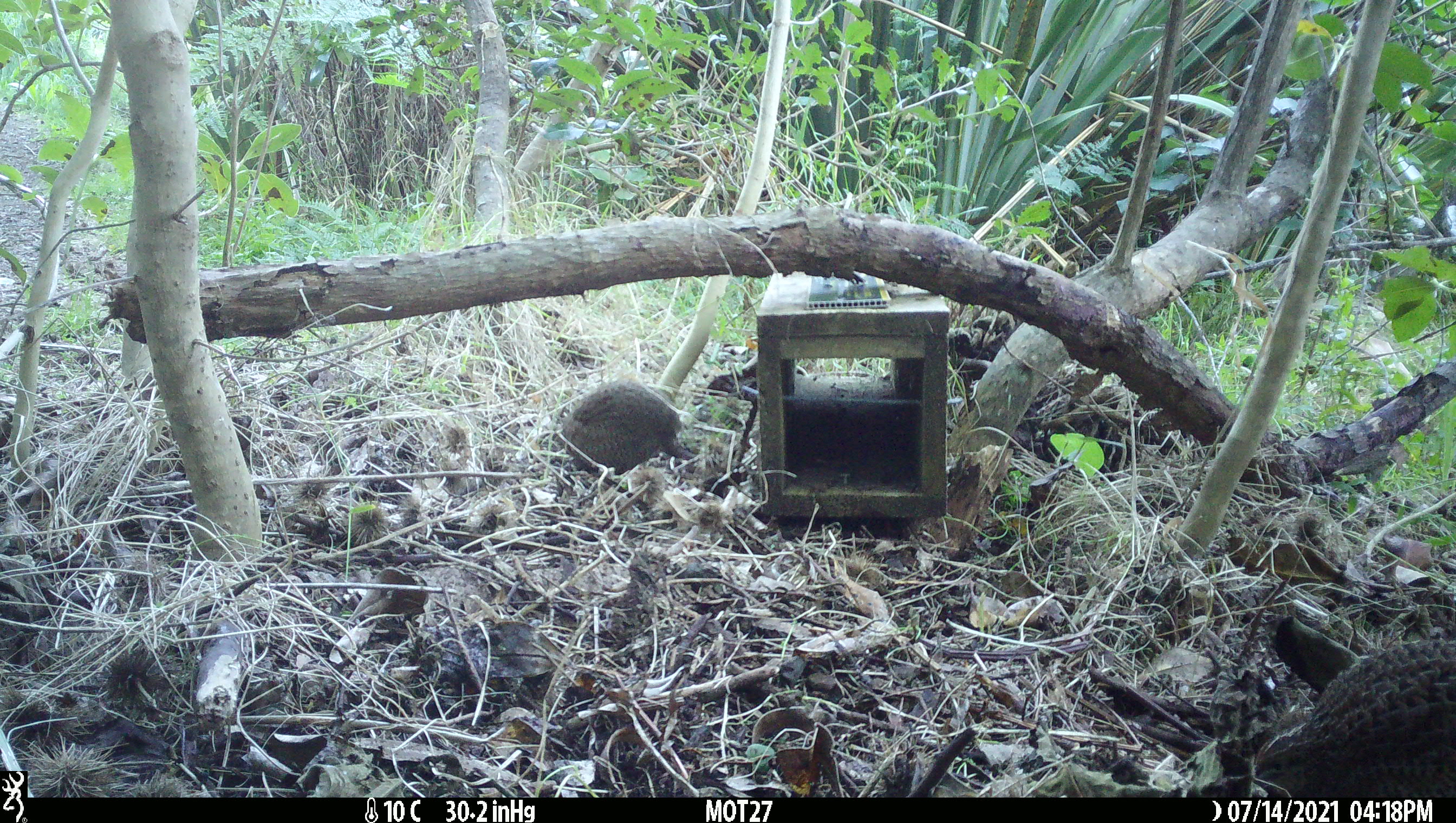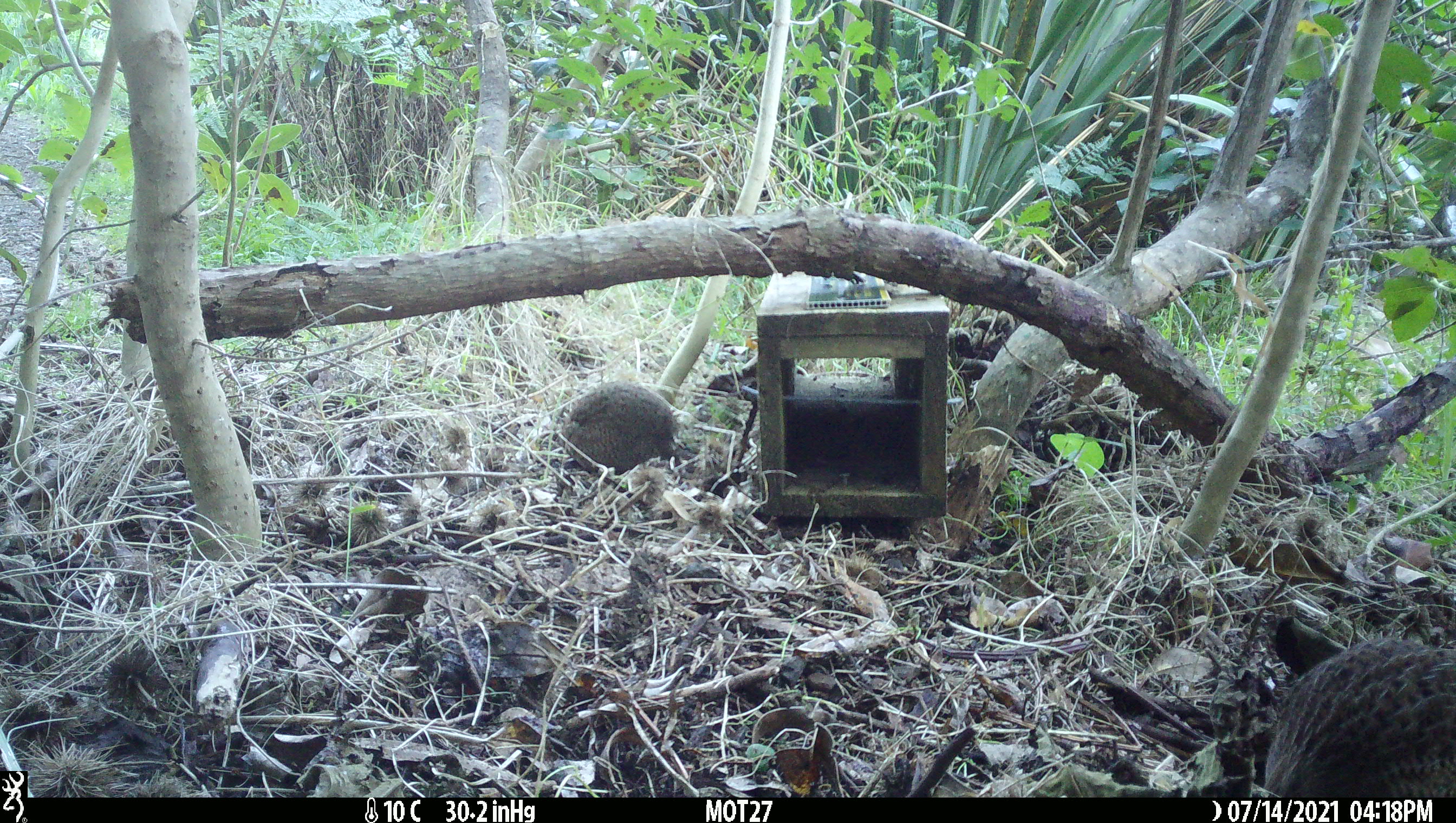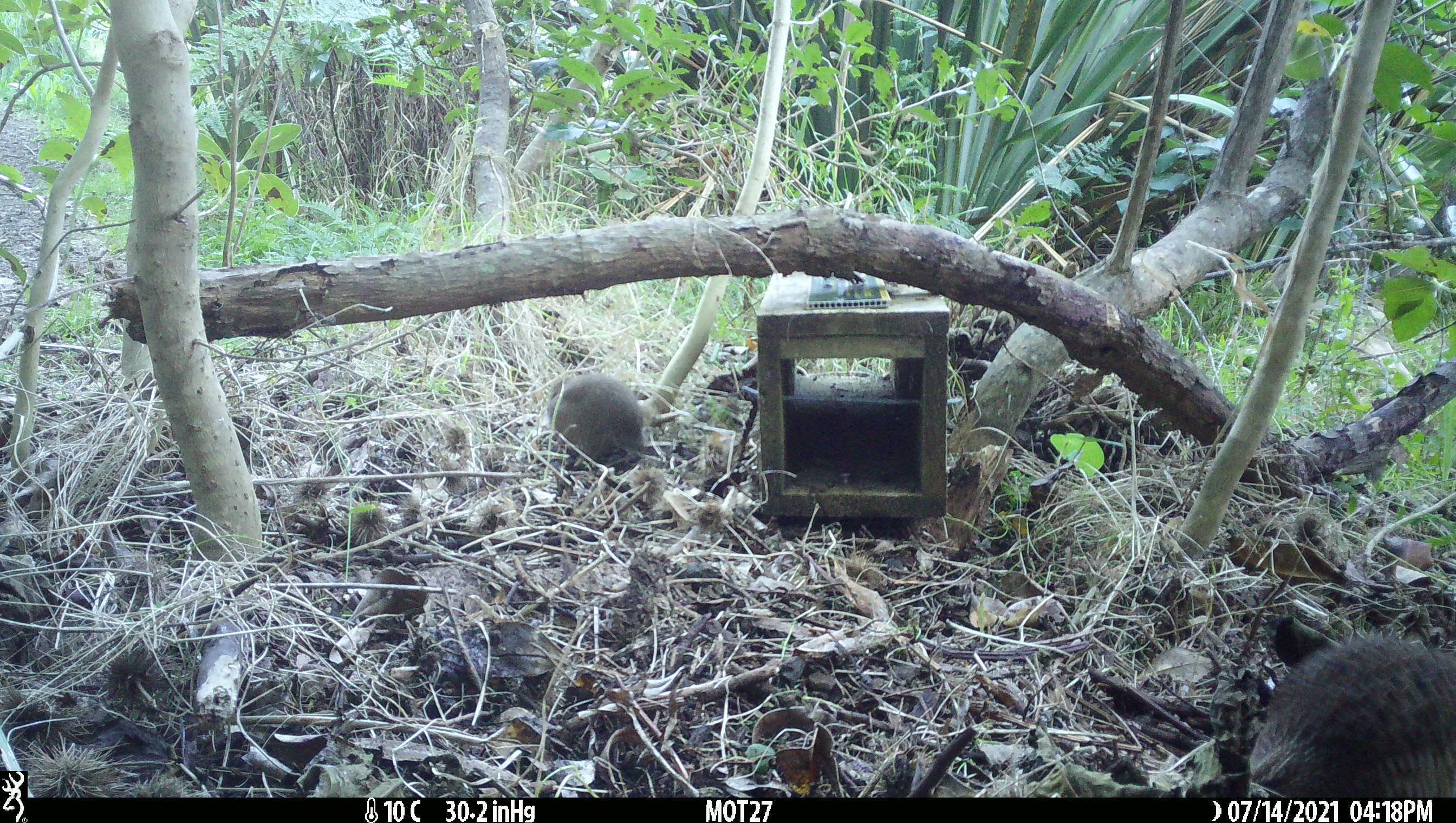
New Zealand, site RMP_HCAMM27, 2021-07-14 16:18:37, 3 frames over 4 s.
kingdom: Animalia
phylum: Chordata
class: Aves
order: Galliformes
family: Phasianidae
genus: Synoicus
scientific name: Synoicus ypsilophorus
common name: brown quail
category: quail brown